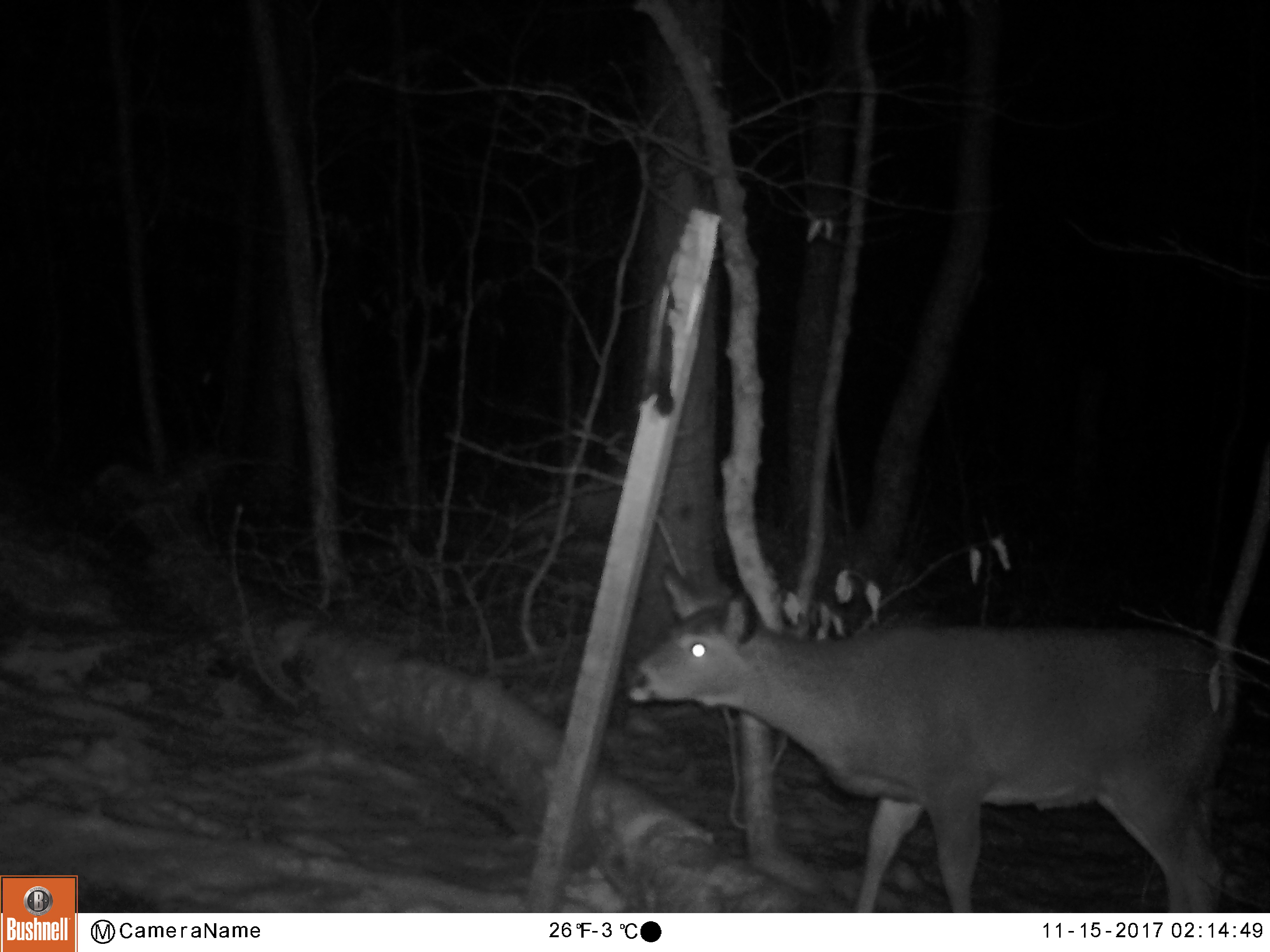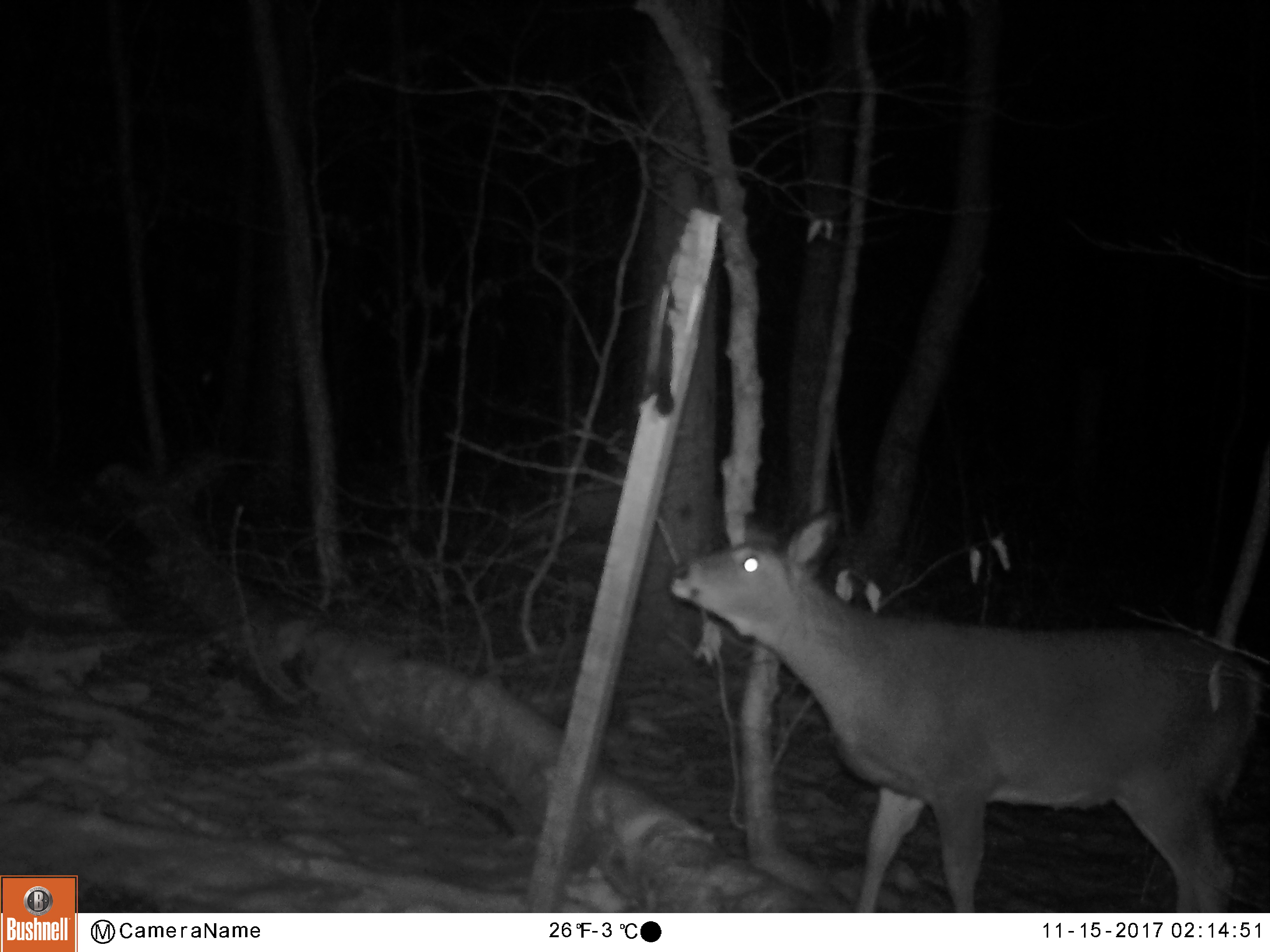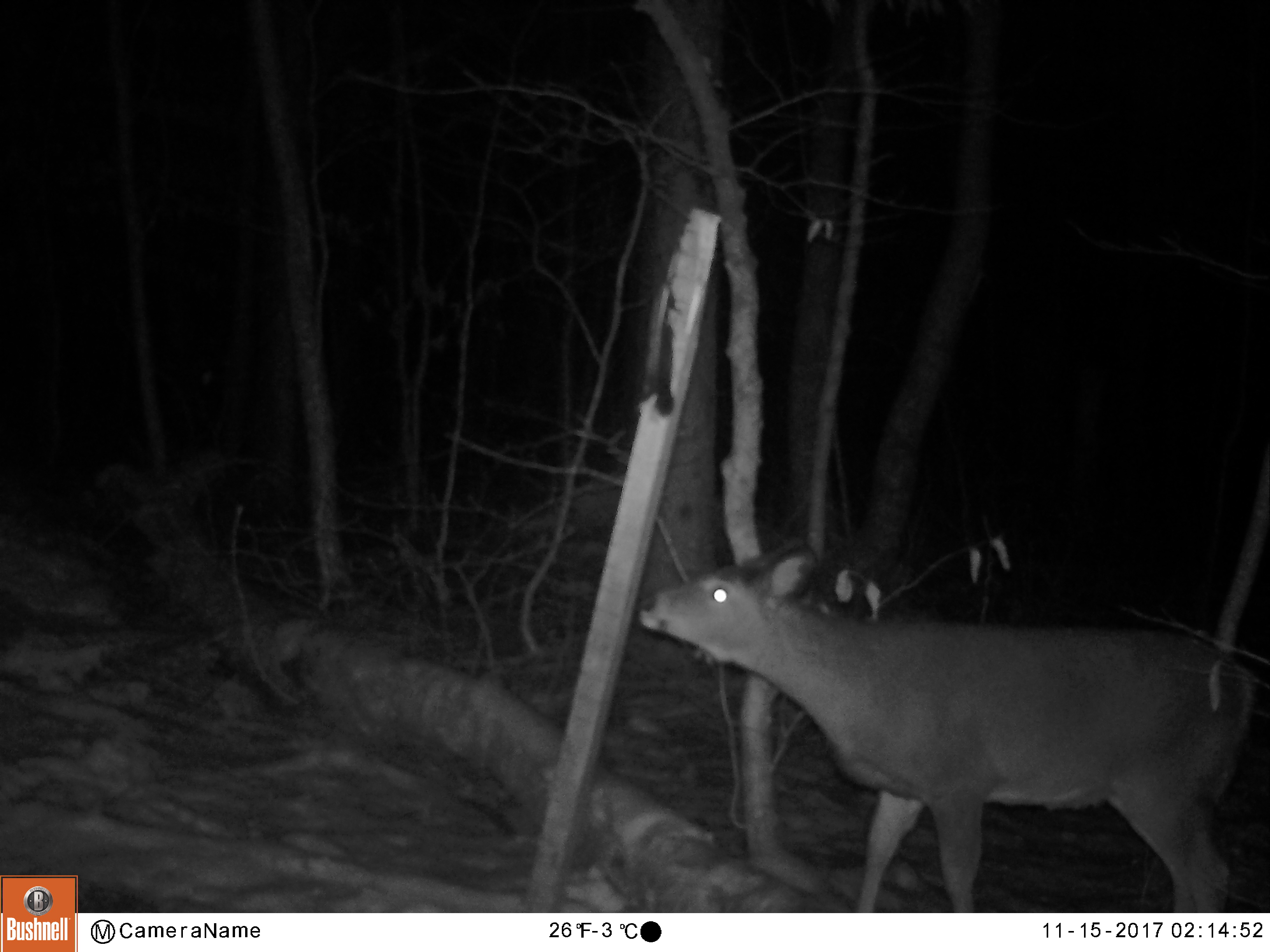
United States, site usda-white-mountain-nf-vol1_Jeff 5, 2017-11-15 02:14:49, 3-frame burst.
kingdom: Animalia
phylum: Chordata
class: Mammalia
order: Artiodactyla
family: Cervidae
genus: Odocoileus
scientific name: Odocoileus virginianus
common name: white-tailed deer